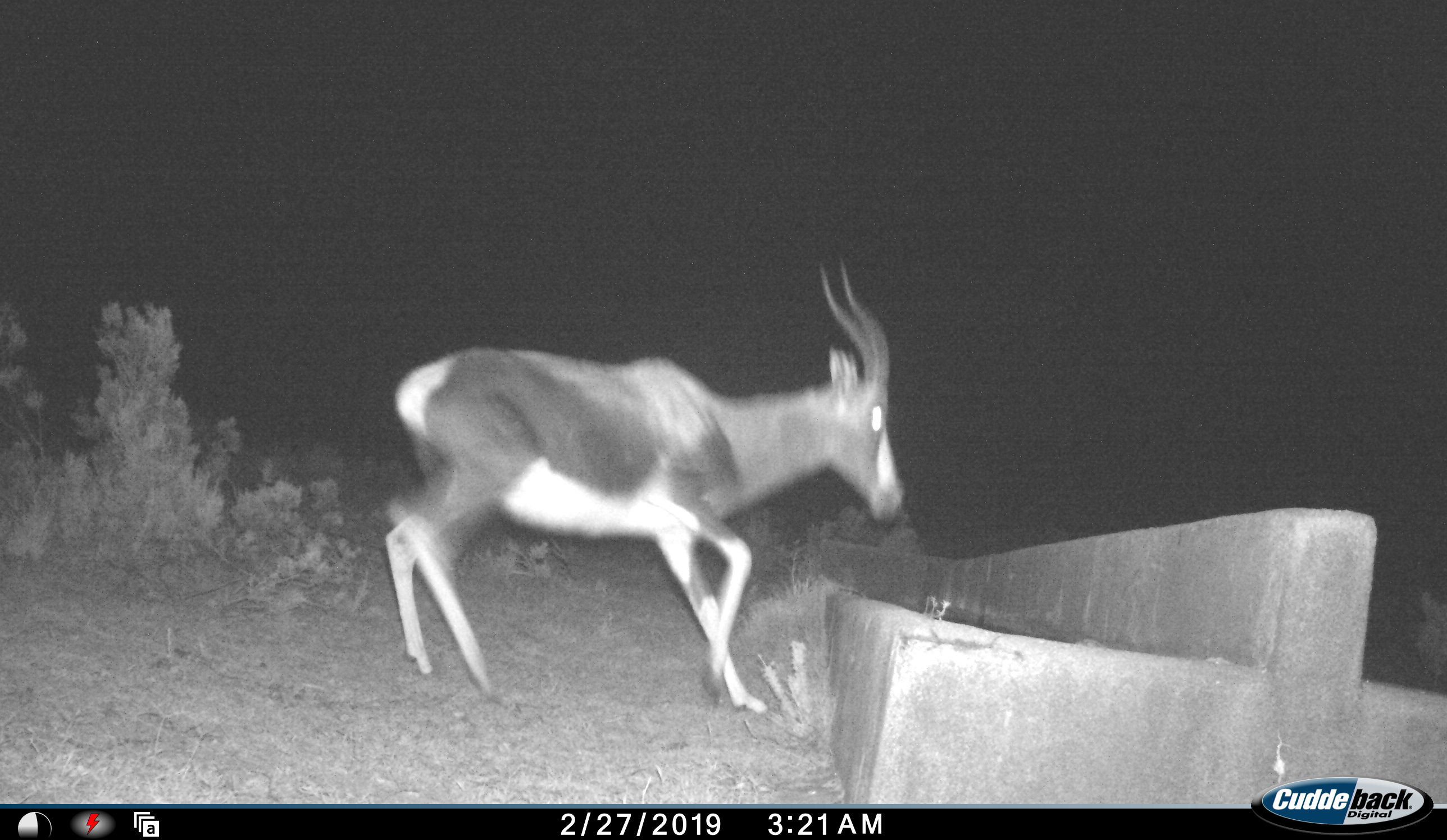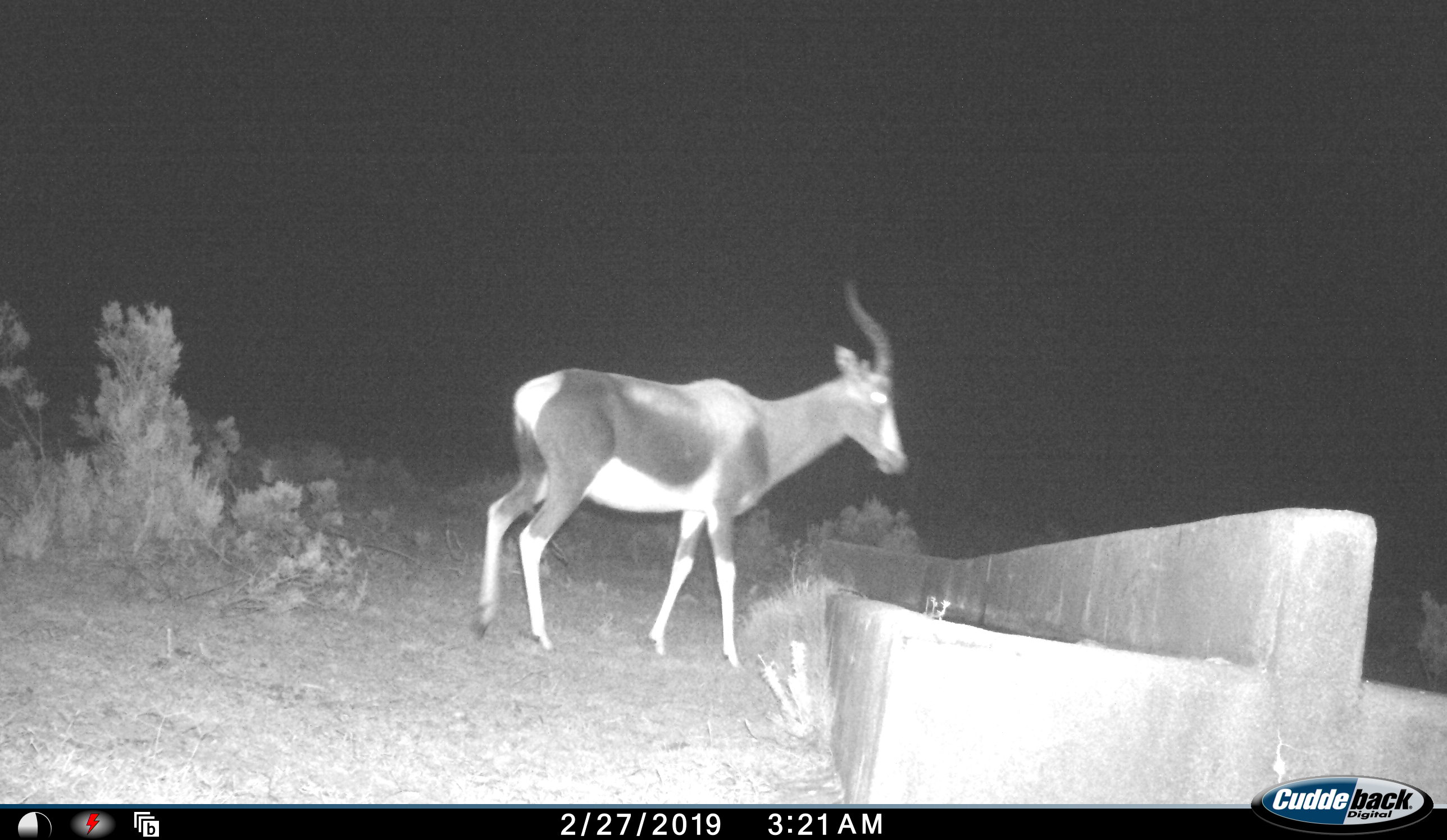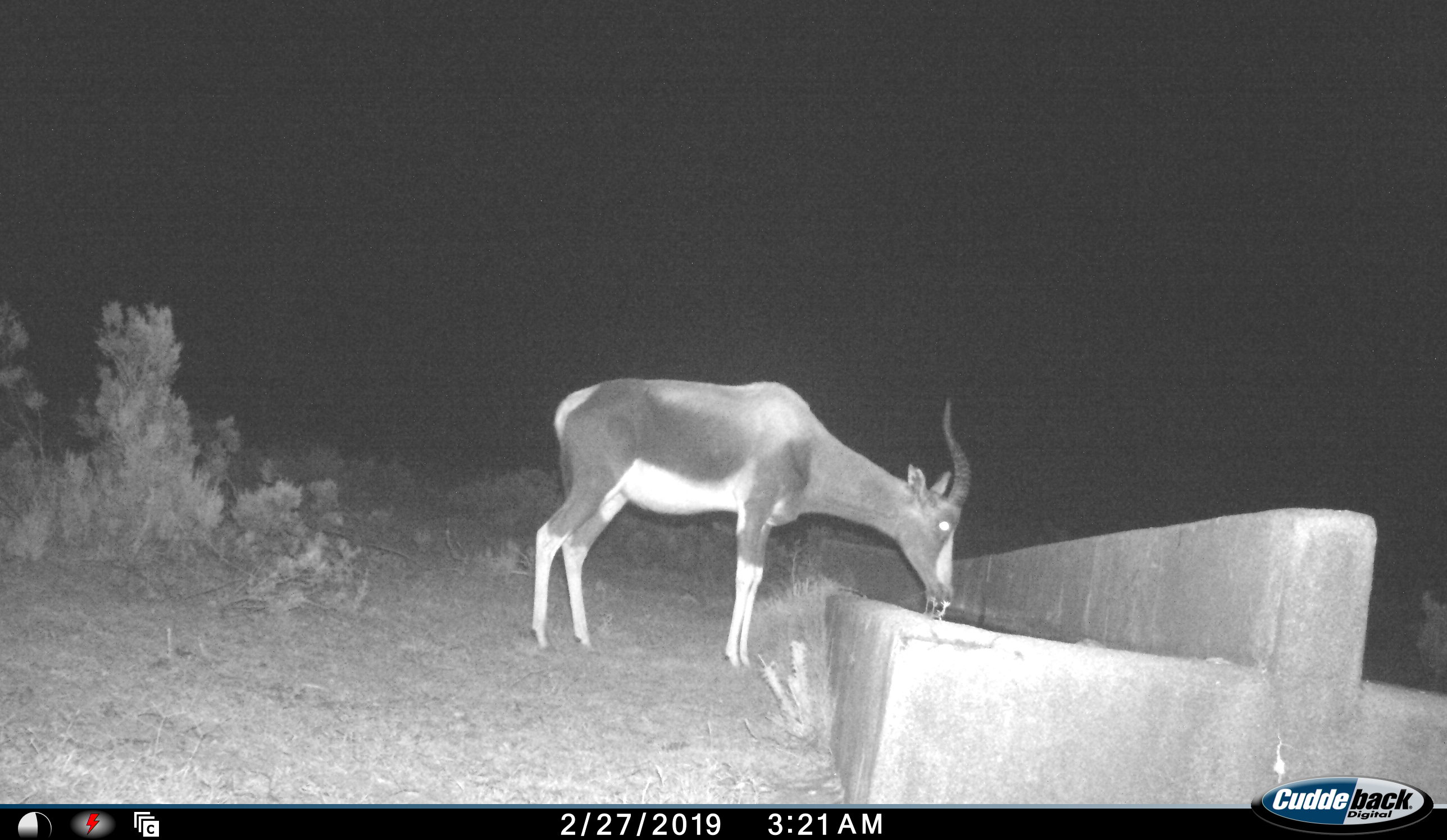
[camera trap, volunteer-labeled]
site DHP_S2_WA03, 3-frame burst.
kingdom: Animalia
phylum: Chordata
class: Mammalia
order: Artiodactyla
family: Bovidae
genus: Damaliscus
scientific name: Damaliscus pygargus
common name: bontebok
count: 1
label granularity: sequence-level